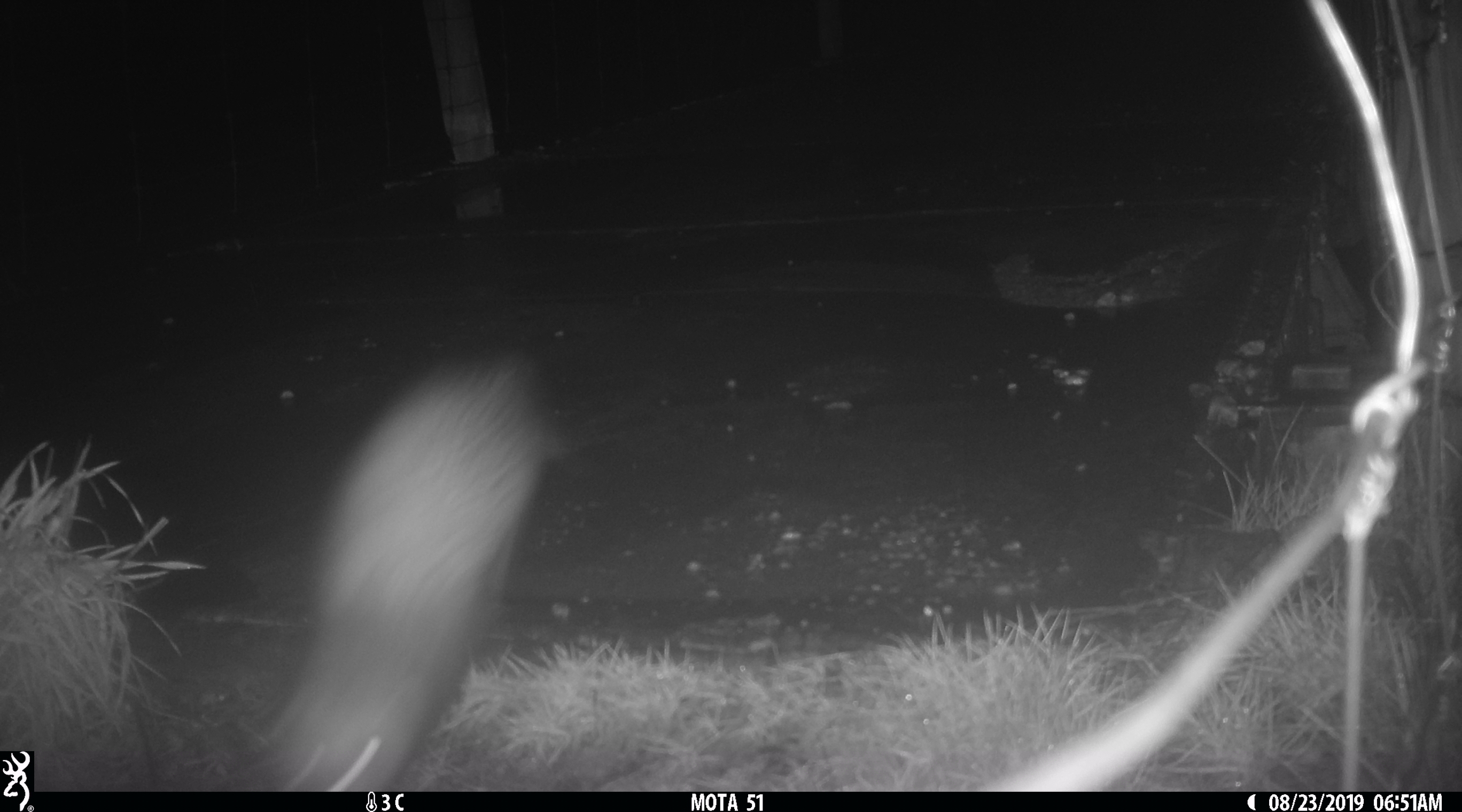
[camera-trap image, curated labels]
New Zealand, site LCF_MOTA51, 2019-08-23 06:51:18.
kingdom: Animalia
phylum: Chordata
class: Mammalia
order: Carnivora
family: Mustelidae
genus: Mustela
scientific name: Mustela furo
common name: ferret